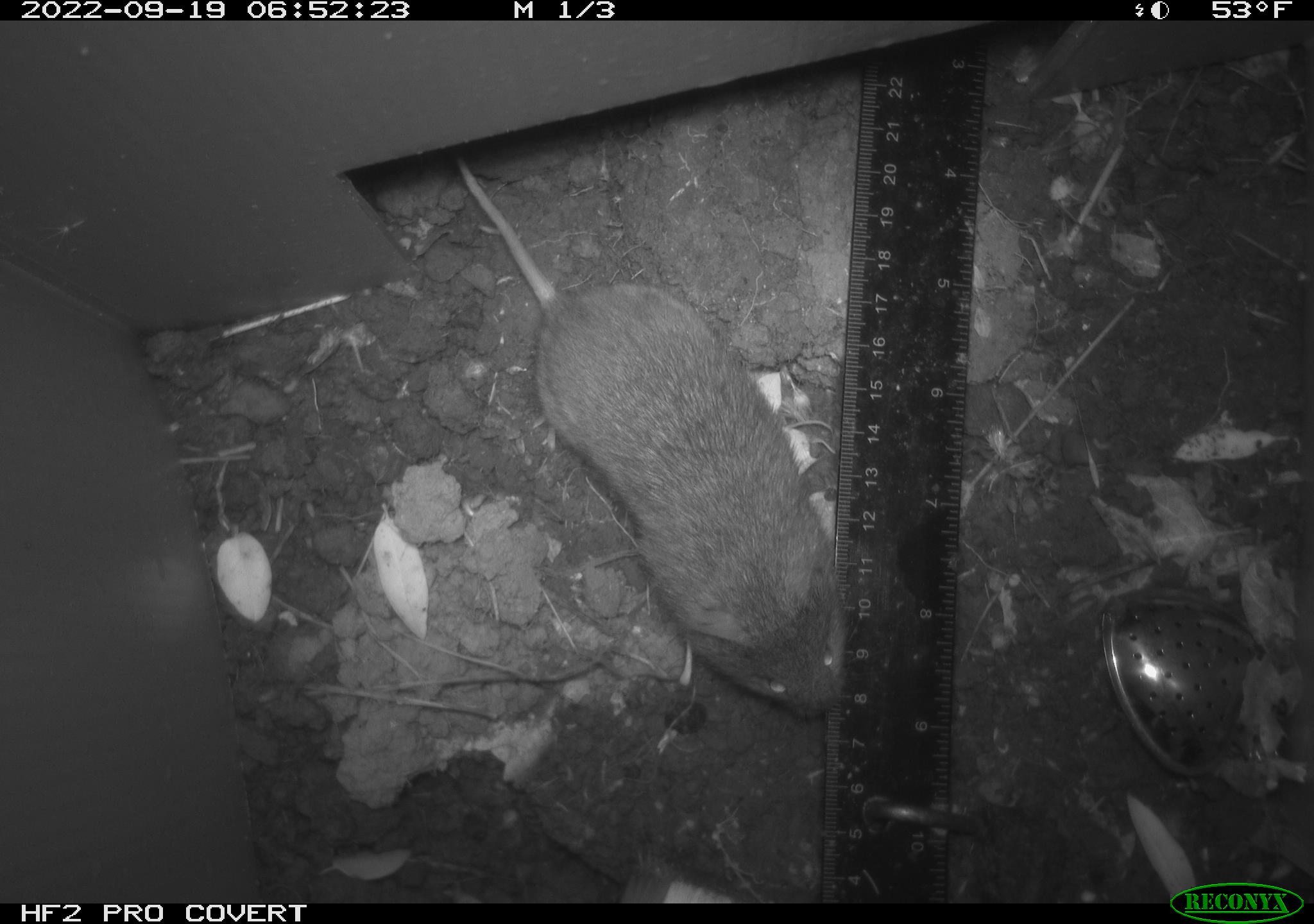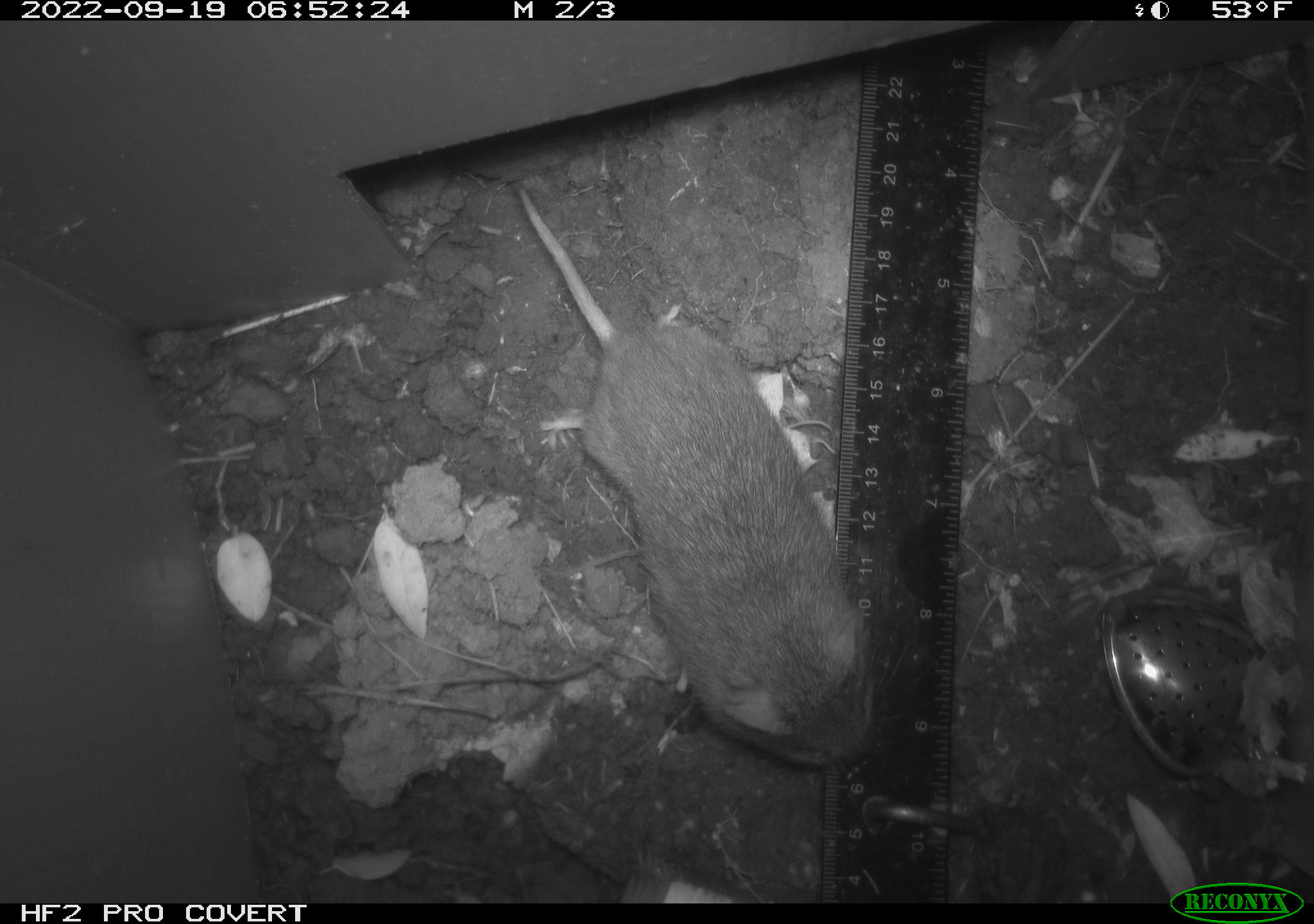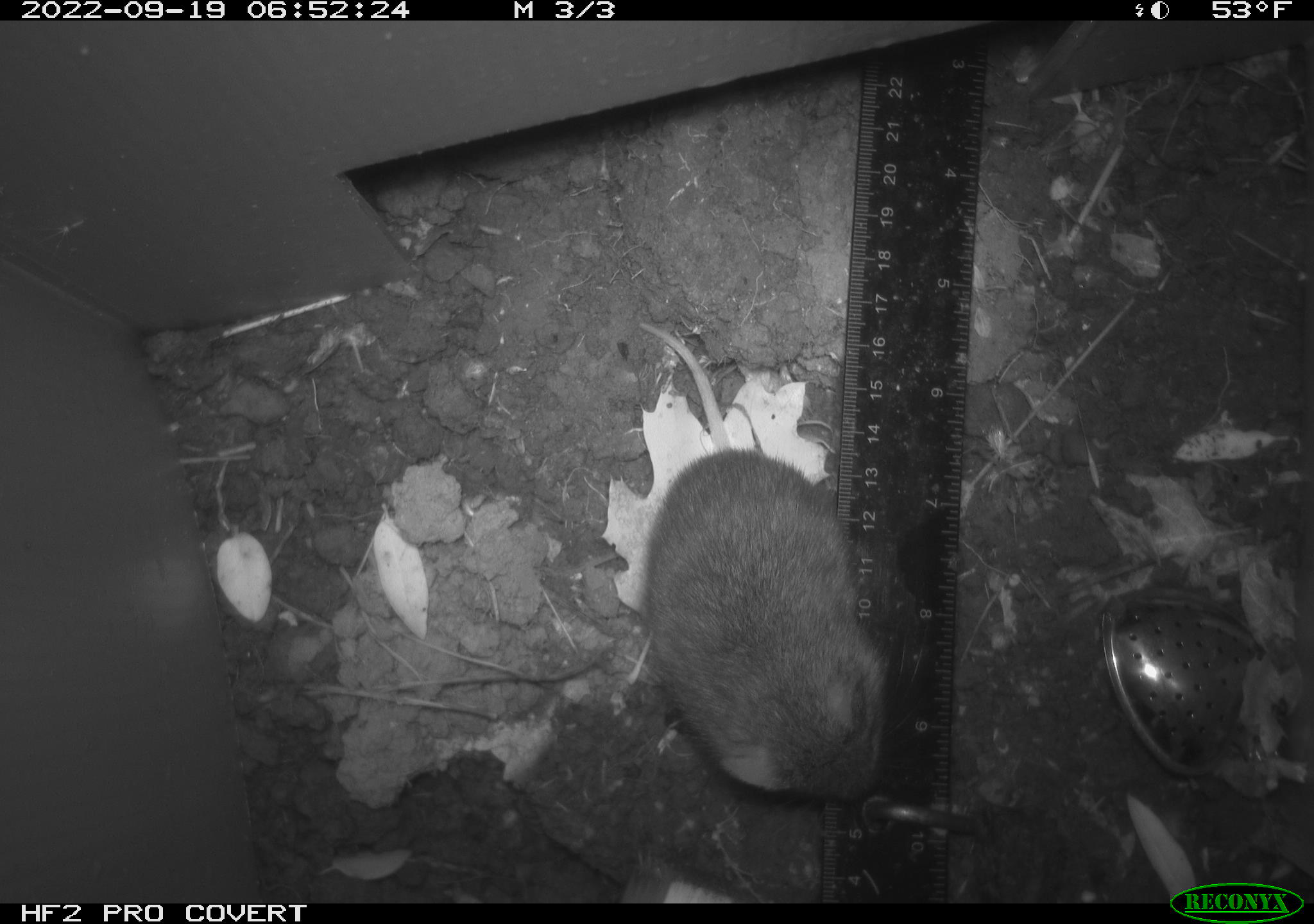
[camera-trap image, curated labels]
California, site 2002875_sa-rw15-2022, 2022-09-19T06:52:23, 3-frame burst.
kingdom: Animalia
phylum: Chordata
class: Mammalia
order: Rodentia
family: Cricetidae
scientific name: Arvicolinae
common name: voles, lemmings, and muskrats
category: arvicolinae subfamily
Arvicolinae subfamily (voles, lemmings, and muskrats) (Arvicolinae).